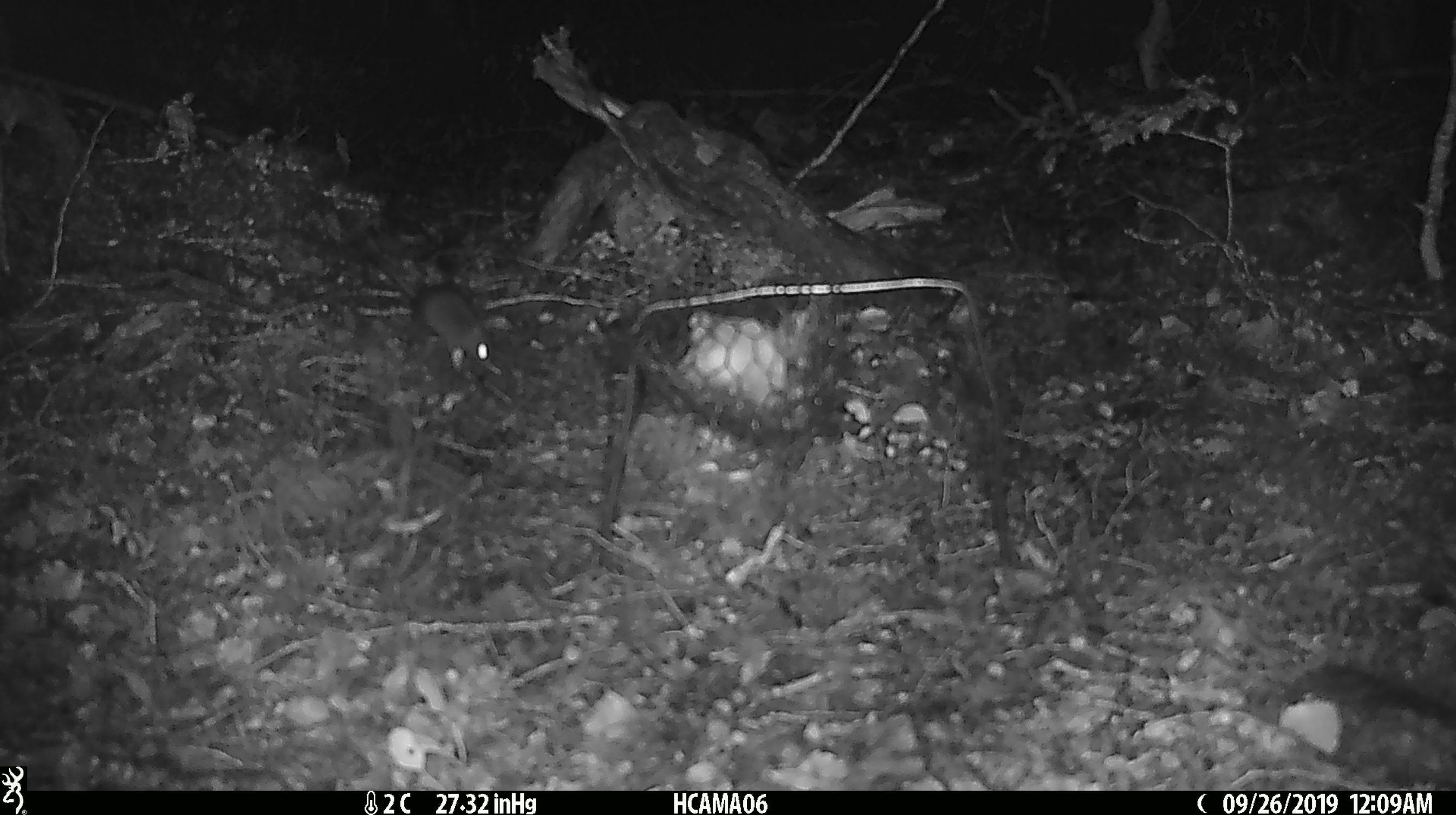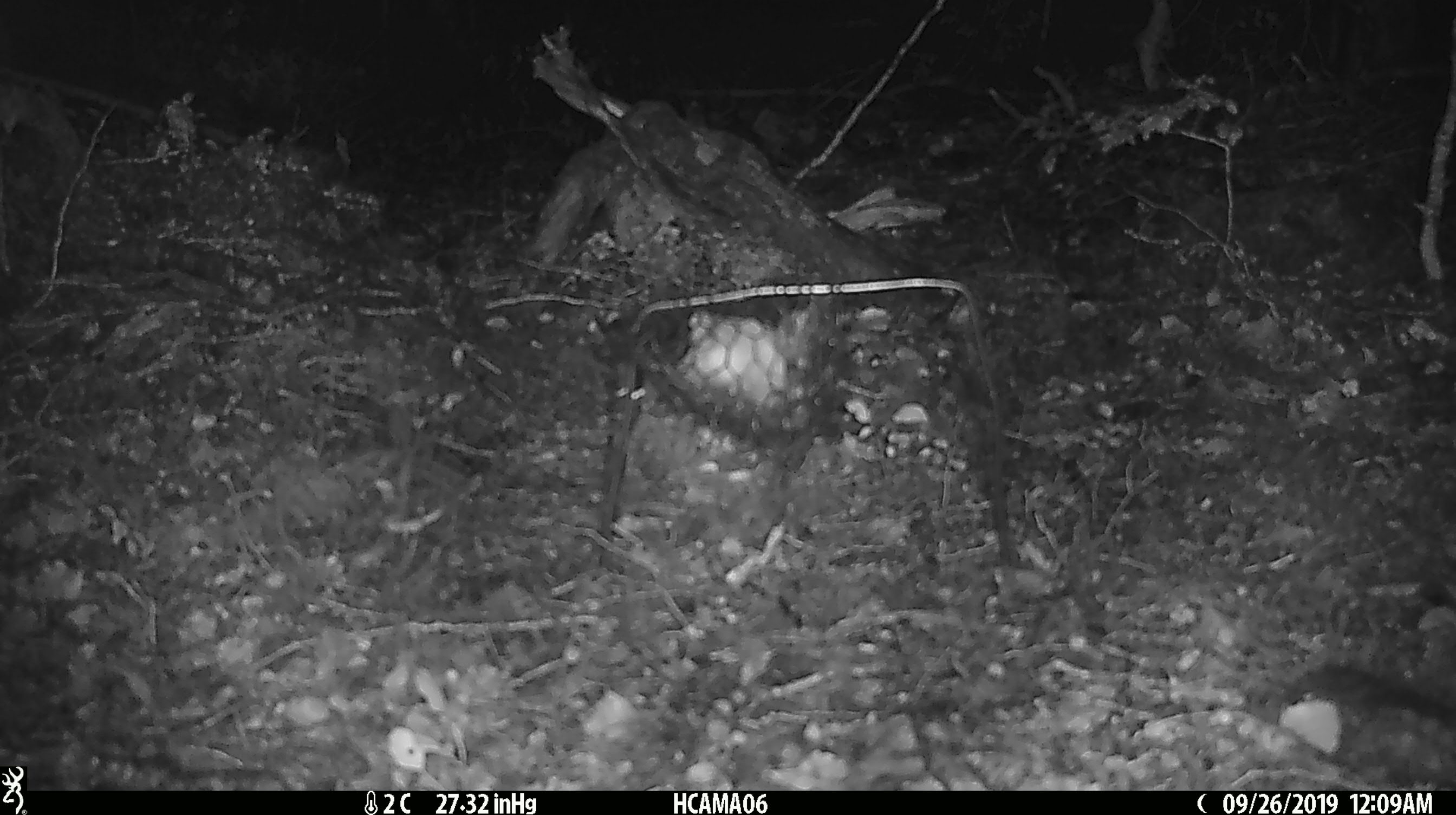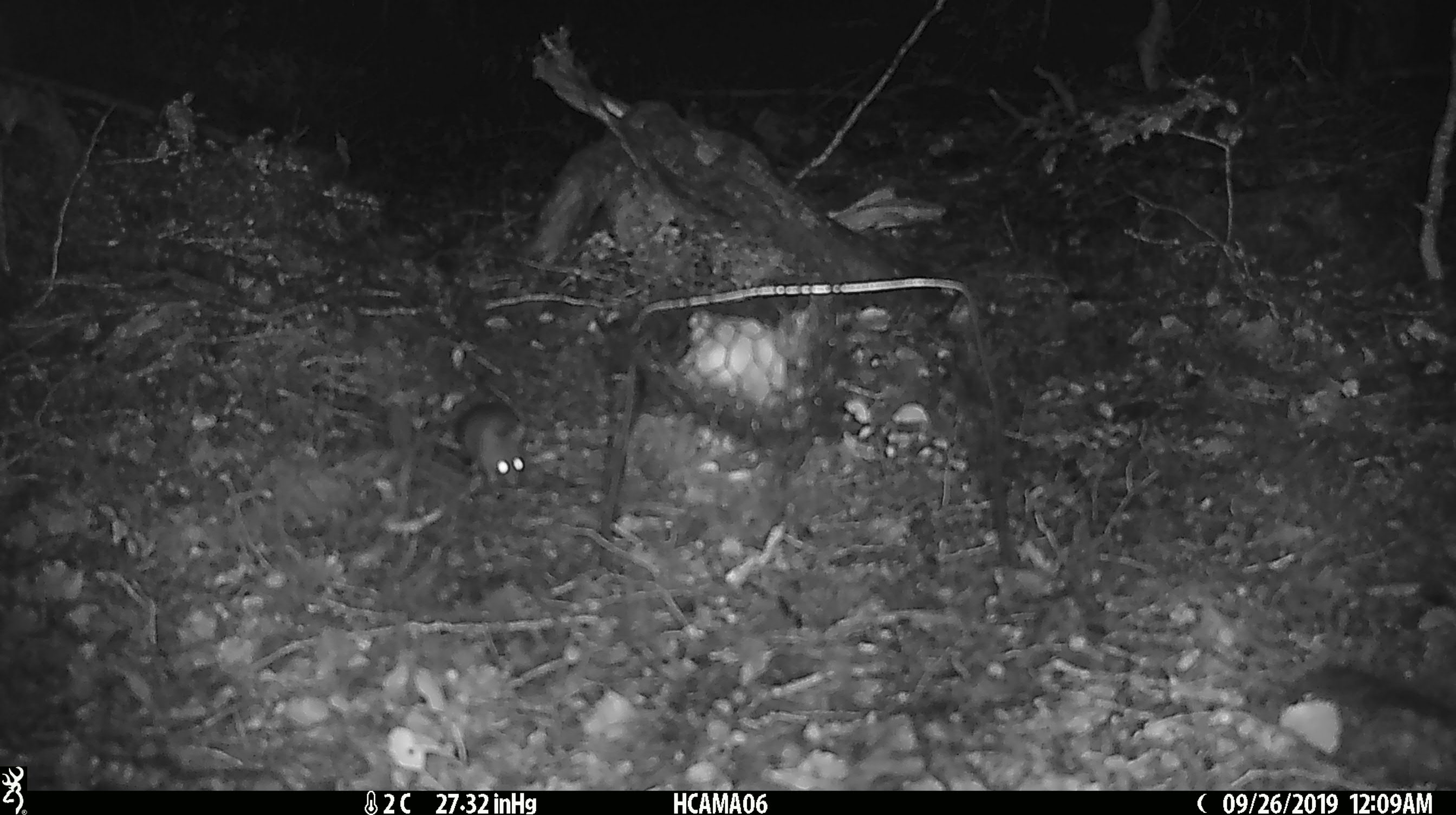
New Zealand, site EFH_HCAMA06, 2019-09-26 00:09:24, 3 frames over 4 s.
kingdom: Animalia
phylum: Chordata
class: Mammalia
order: Rodentia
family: Muridae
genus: Mus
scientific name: Mus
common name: mouse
Mouse (Mus).